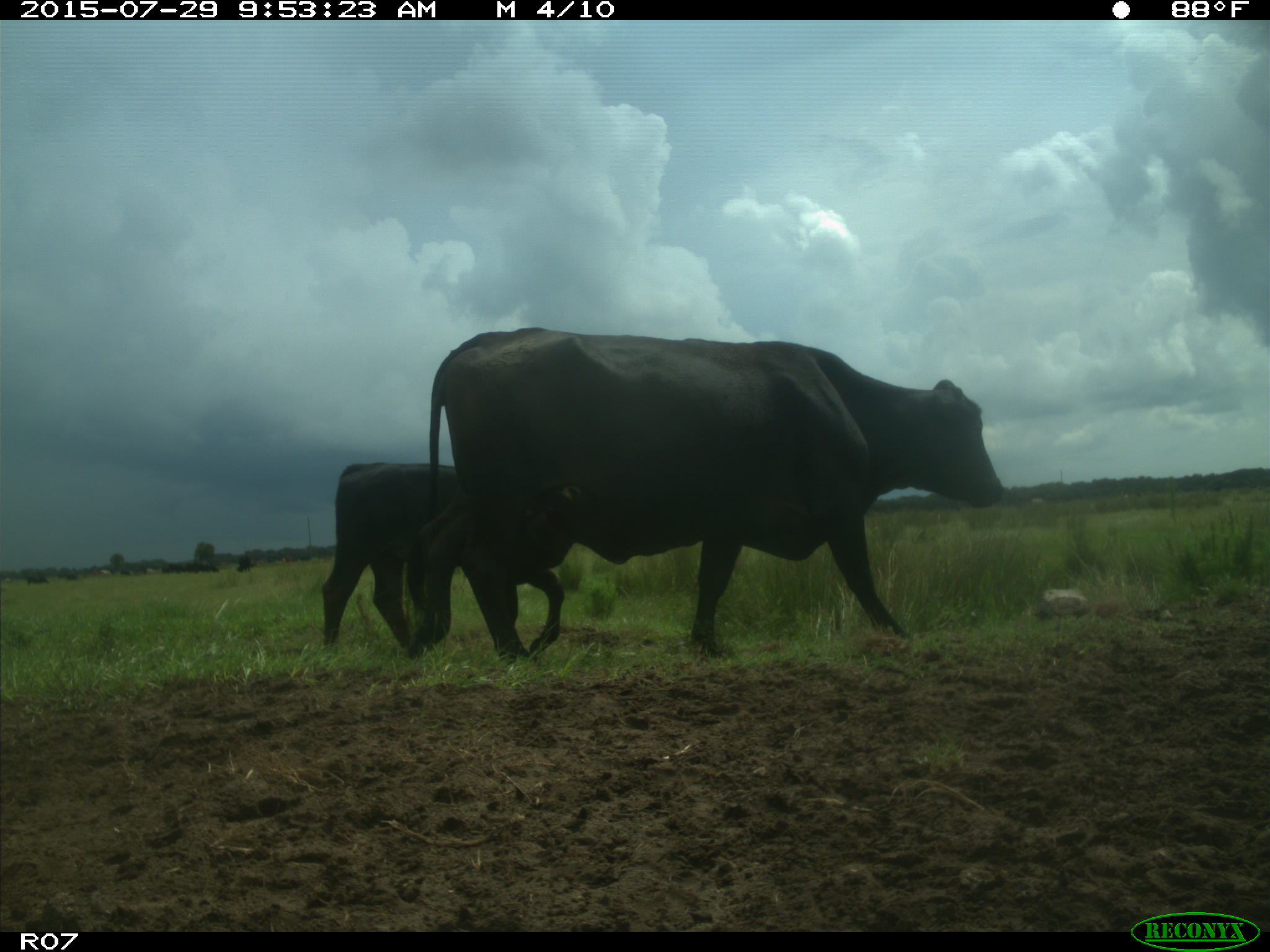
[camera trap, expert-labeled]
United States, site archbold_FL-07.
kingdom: Animalia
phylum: Chordata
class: Mammalia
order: Artiodactyla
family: Bovidae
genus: Bos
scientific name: Bos taurus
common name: domestic cow